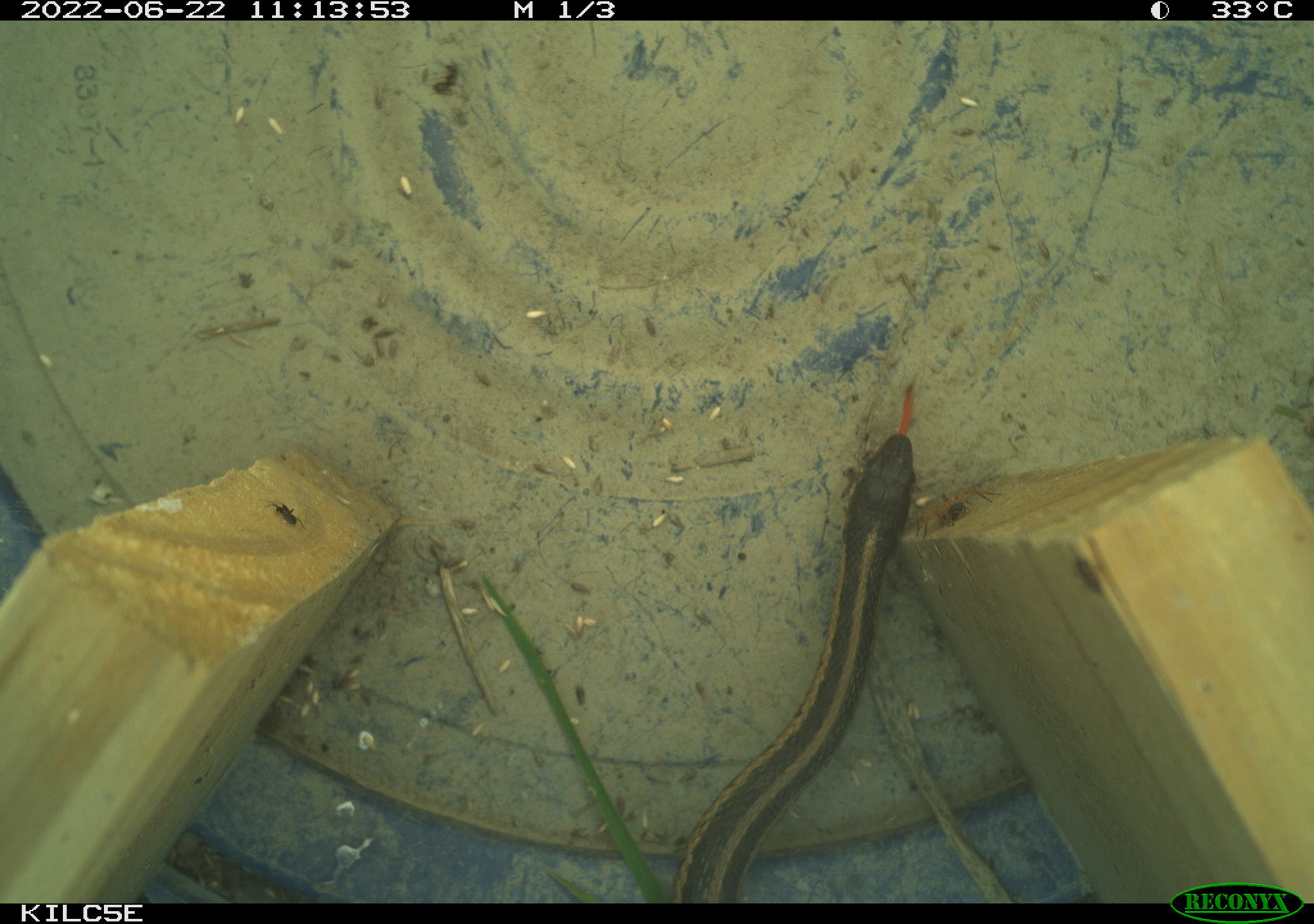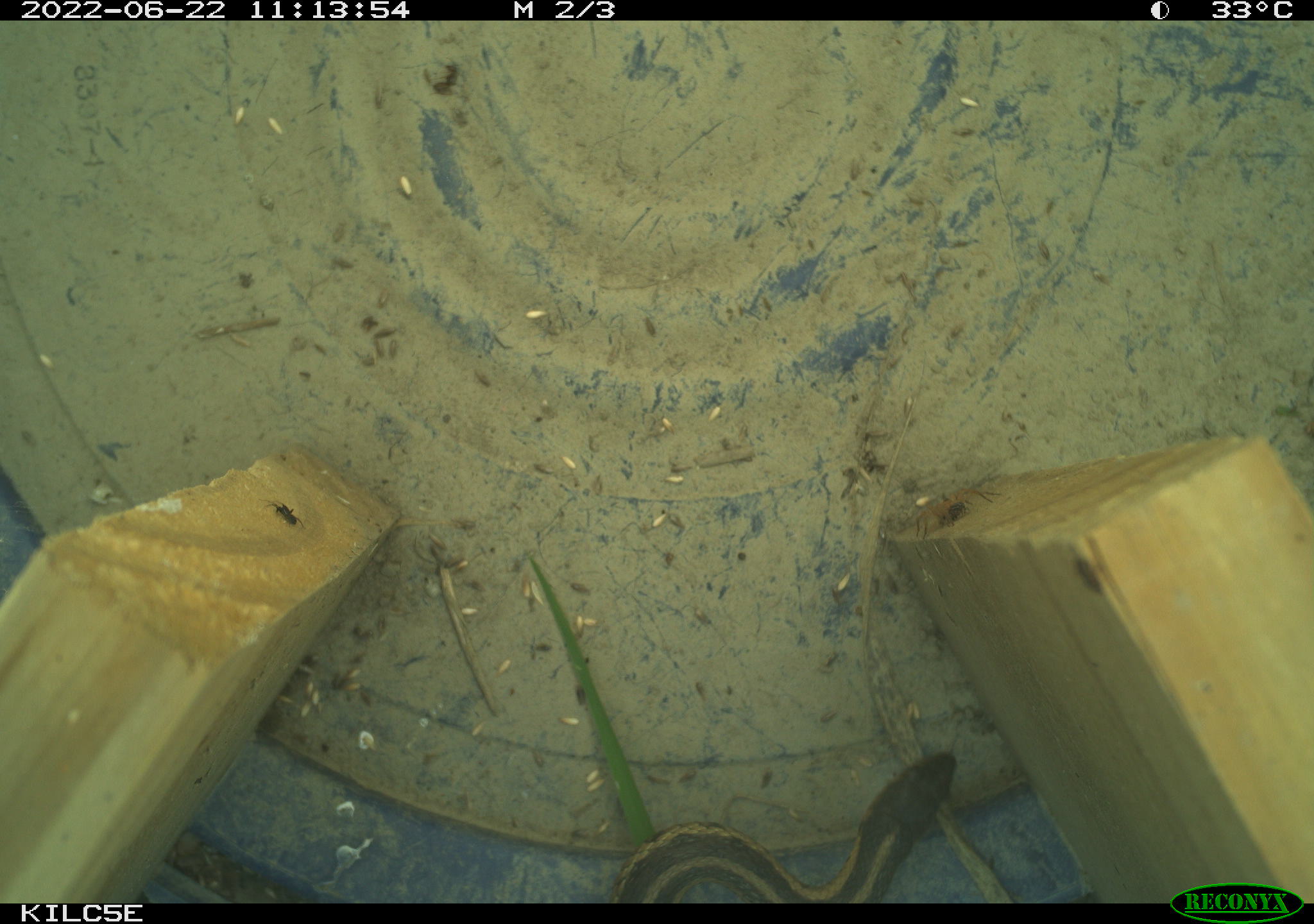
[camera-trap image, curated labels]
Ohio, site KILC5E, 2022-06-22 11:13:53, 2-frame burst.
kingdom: Animalia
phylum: Chordata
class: Reptilia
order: Squamata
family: Colubridae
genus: Thamnophis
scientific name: Thamnophis sirtalis sirtalis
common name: eastern gartersnake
Eastern gartersnake (Thamnophis sirtalis sirtalis).